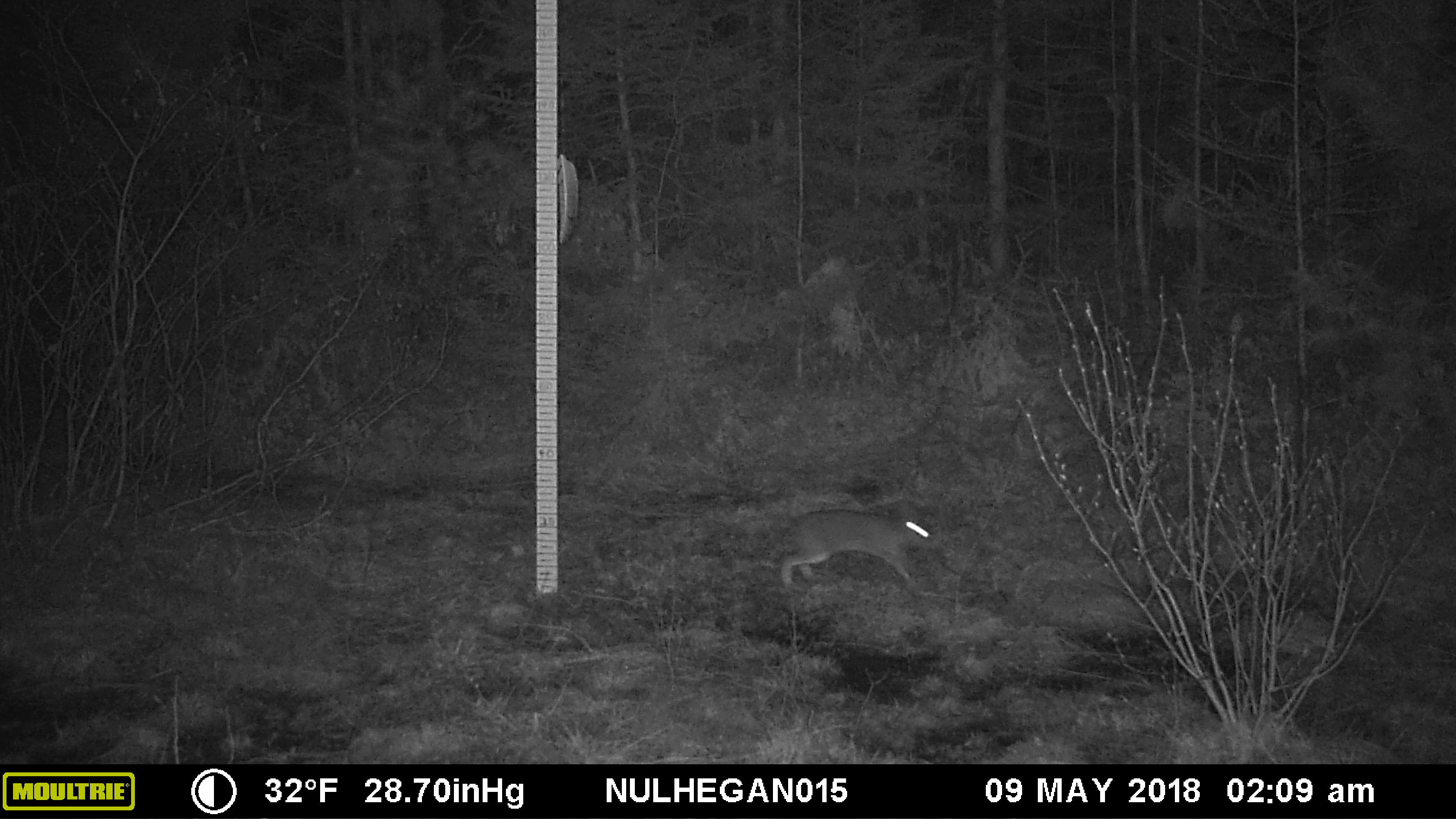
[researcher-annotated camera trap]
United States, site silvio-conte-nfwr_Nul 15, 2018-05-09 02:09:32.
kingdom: Animalia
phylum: Chordata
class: Mammalia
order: Lagomorpha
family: Leporidae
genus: Lepus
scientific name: Lepus americanus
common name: snowshoe hare